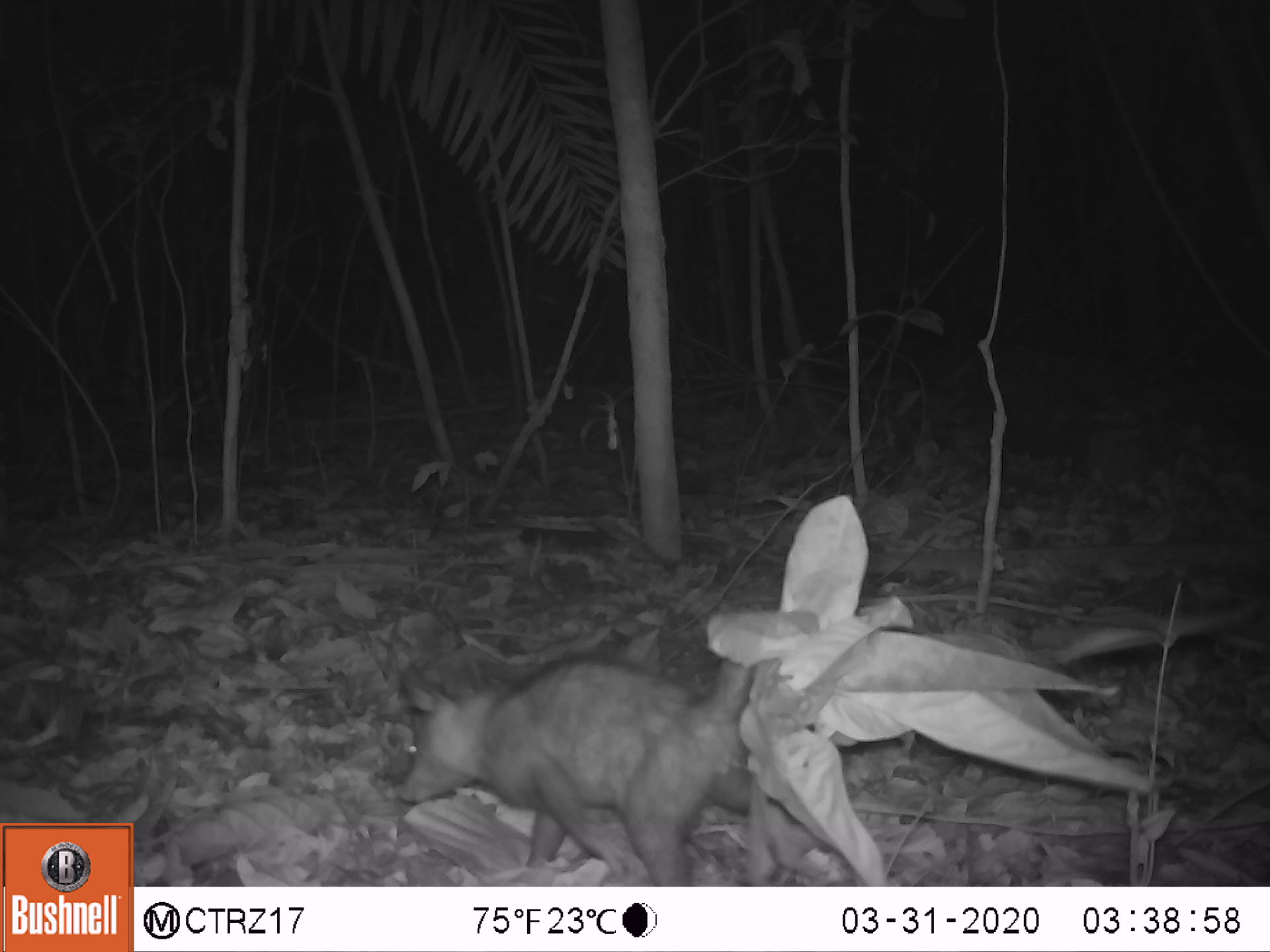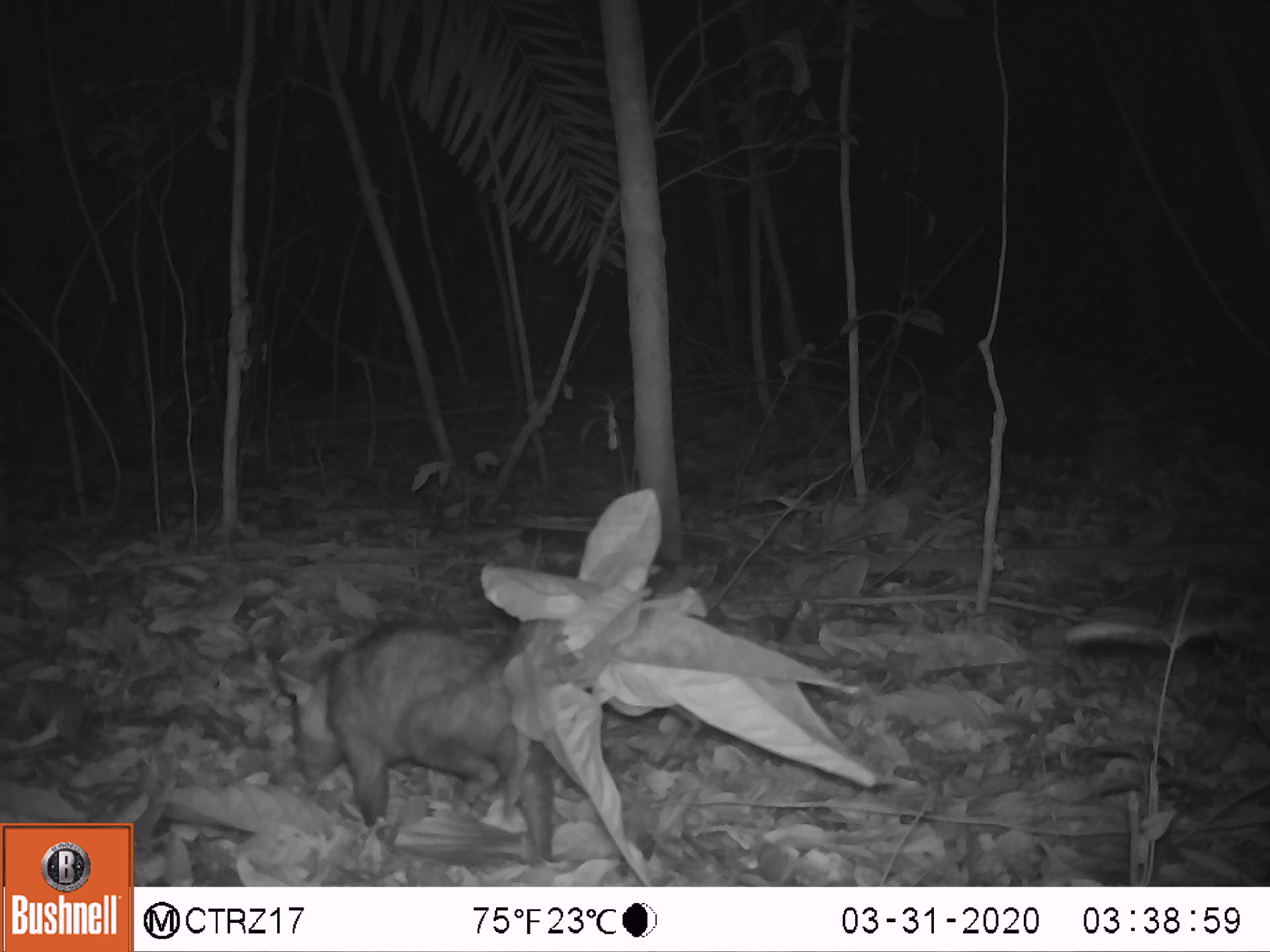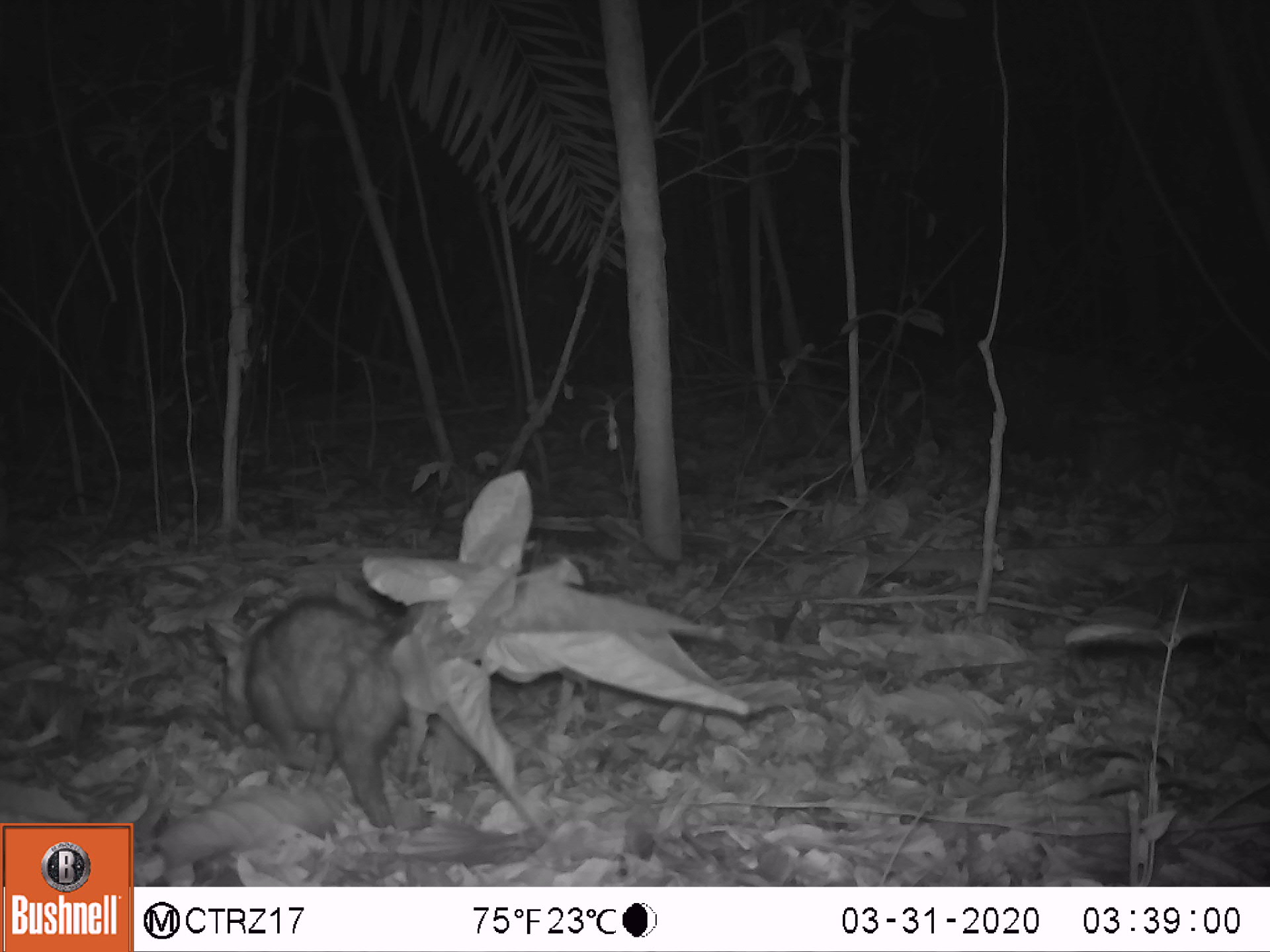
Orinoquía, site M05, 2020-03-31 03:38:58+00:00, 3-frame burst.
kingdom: Animalia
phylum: Chordata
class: Mammalia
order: Didelphimorphia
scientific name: Didelphimorphia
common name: possum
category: unknown possum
Unknown possum (possum) (Didelphimorphia).